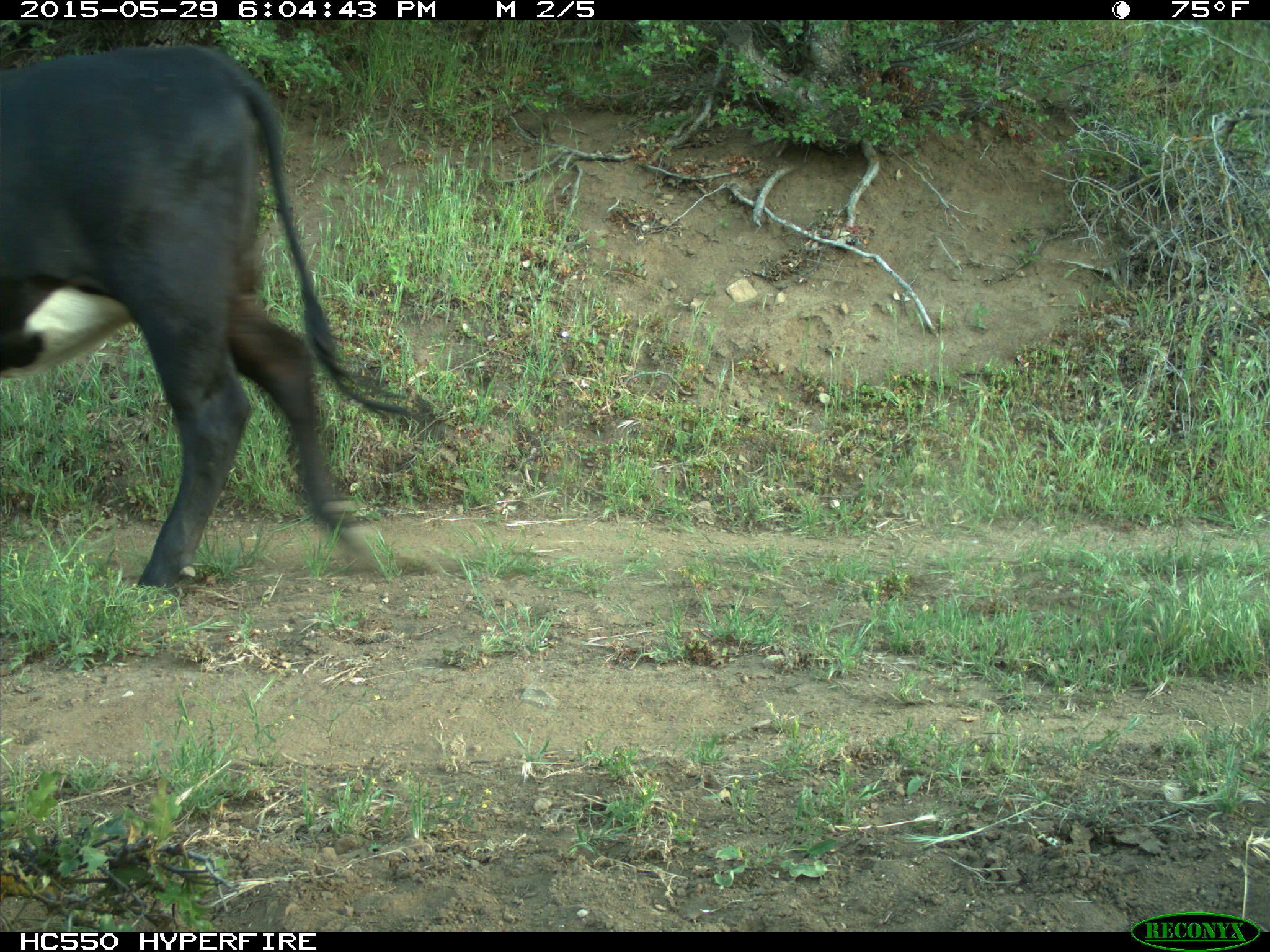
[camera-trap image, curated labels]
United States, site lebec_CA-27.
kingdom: Animalia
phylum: Chordata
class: Mammalia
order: Artiodactyla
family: Bovidae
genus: Bos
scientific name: Bos taurus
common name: domestic cow